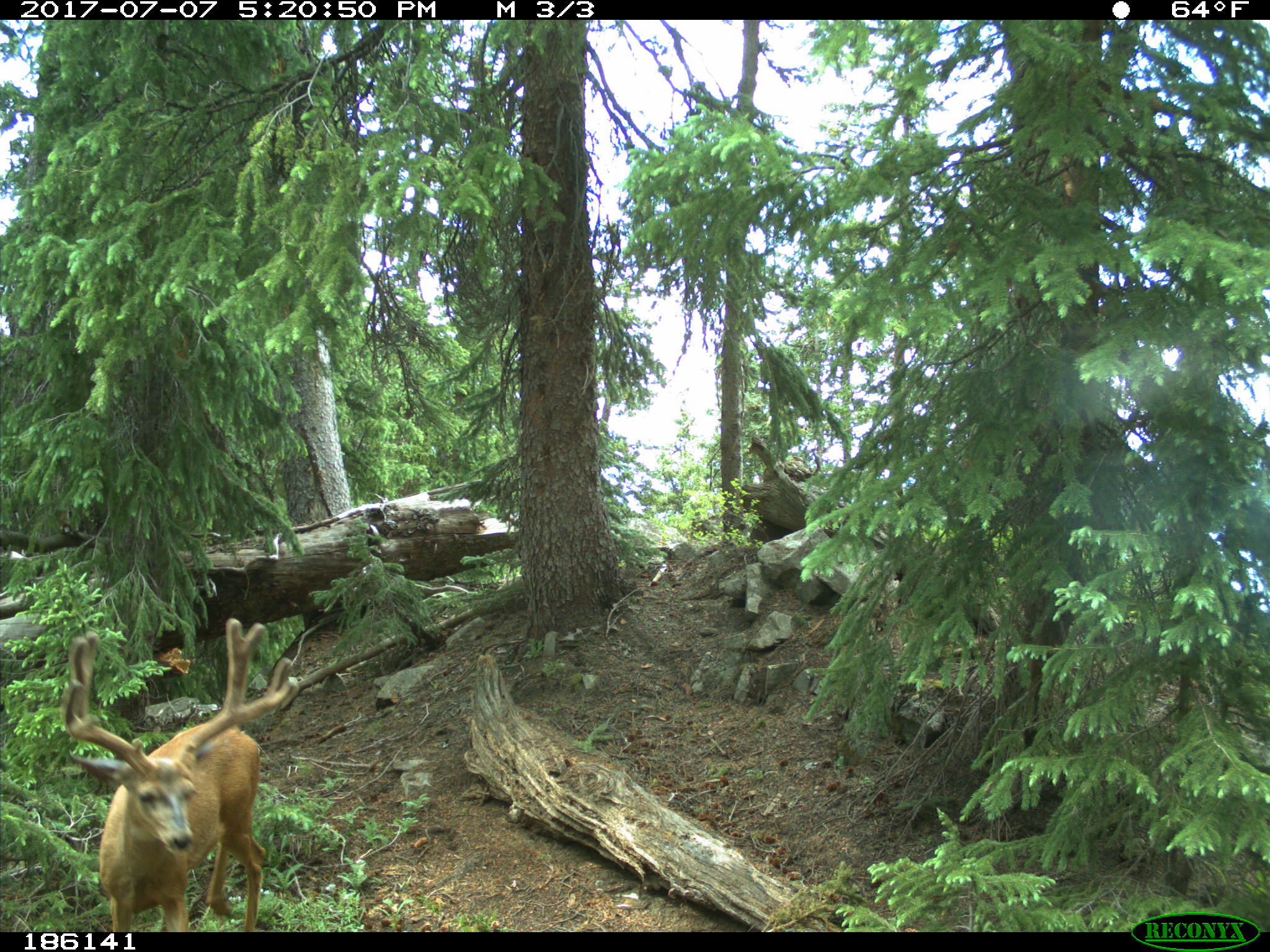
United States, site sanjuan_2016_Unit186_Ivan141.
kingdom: Animalia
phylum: Chordata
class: Mammalia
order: Artiodactyla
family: Cervidae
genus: Odocoileus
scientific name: Odocoileus hemionus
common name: mule deer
Odocoileus hemionus (mule deer).